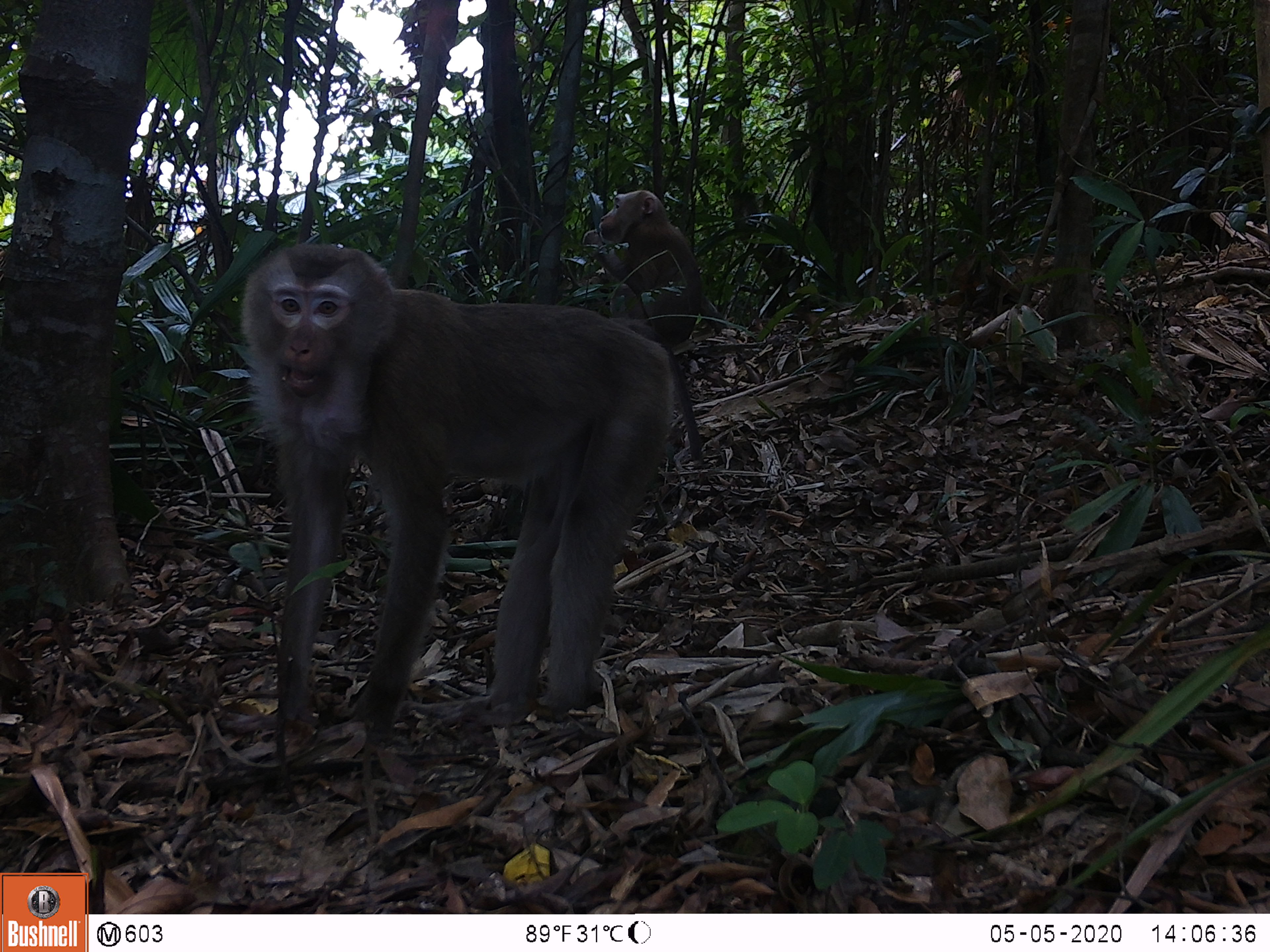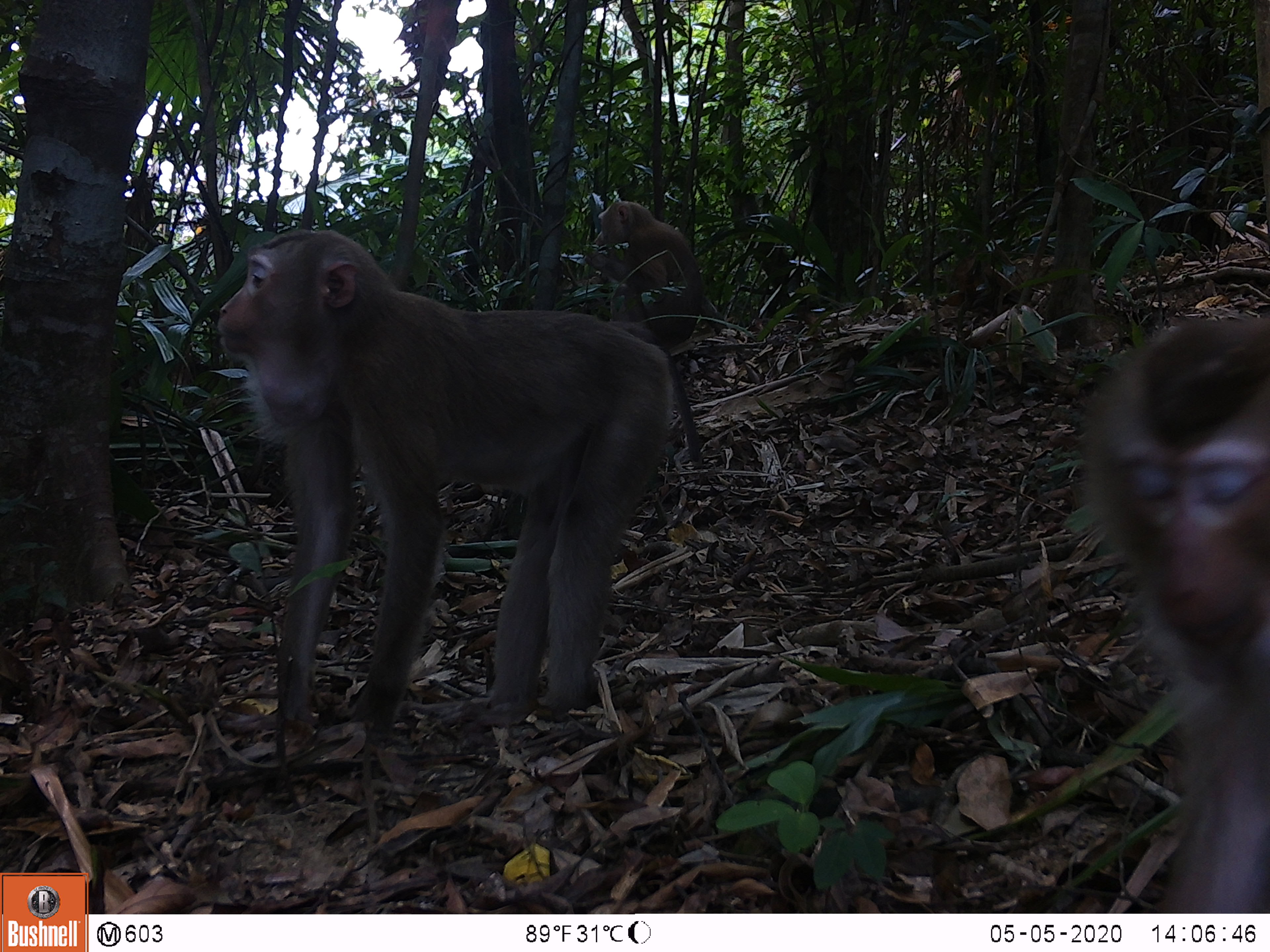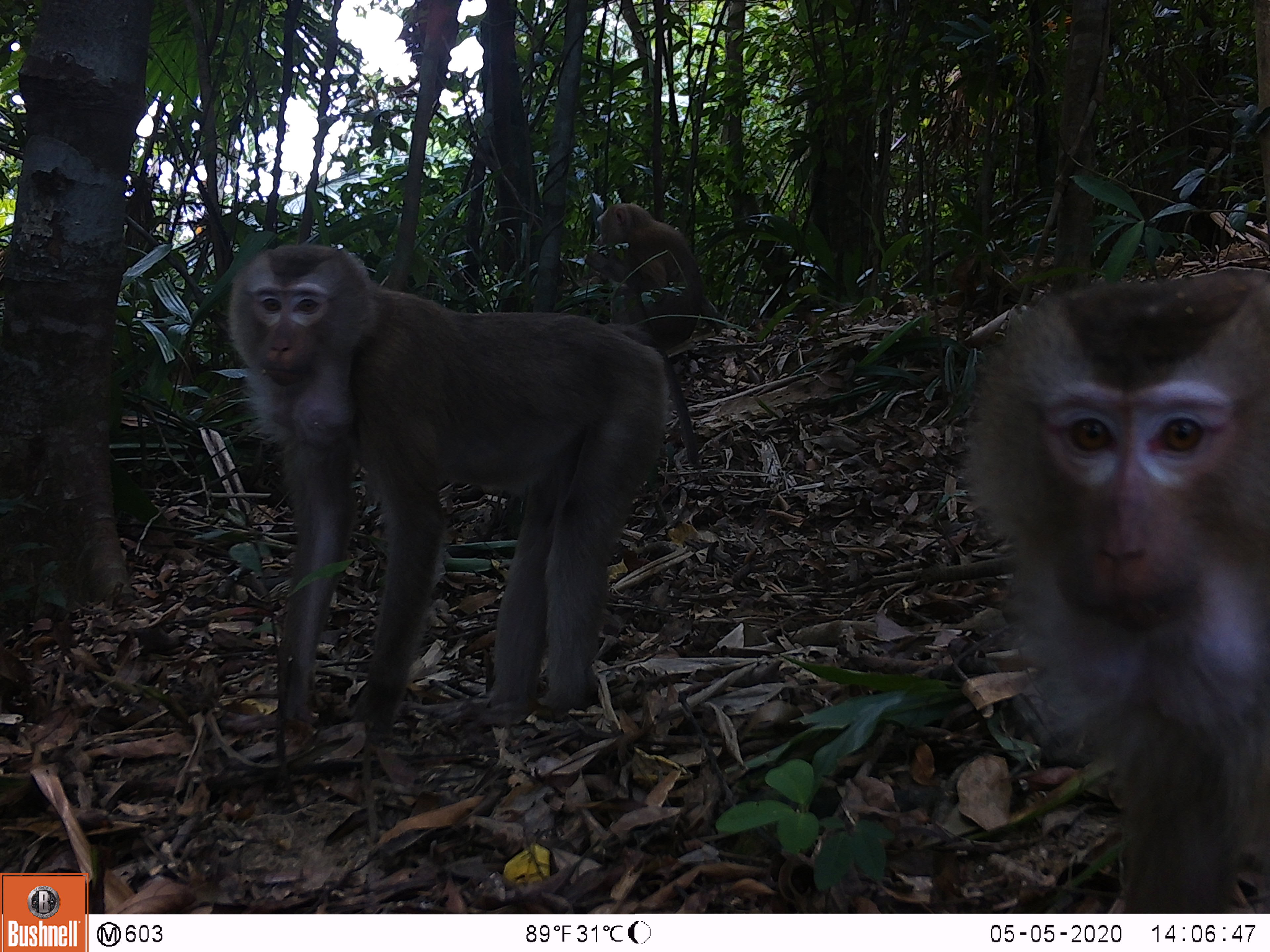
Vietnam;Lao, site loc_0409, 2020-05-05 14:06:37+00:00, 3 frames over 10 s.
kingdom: Animalia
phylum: Chordata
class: Mammalia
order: Primates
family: Cercopithecidae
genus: Macaca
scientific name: Macaca nemestrina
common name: pig-tailed macaque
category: pig tailed macaque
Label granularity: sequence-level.